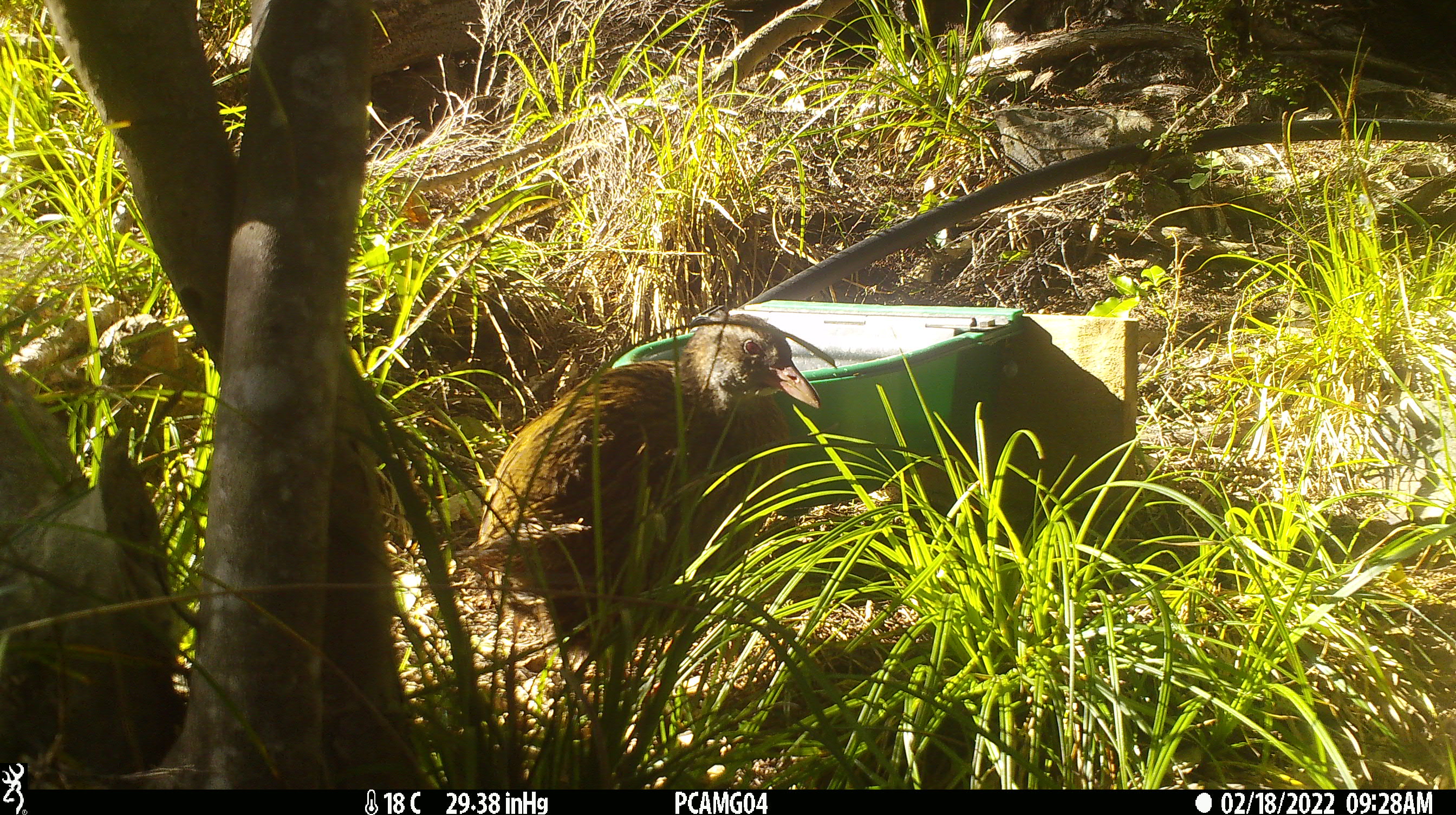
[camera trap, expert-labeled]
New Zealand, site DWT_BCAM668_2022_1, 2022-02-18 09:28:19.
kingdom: Animalia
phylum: Chordata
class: Aves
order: Gruiformes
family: Rallidae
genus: Gallirallus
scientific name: Gallirallus australis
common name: weka